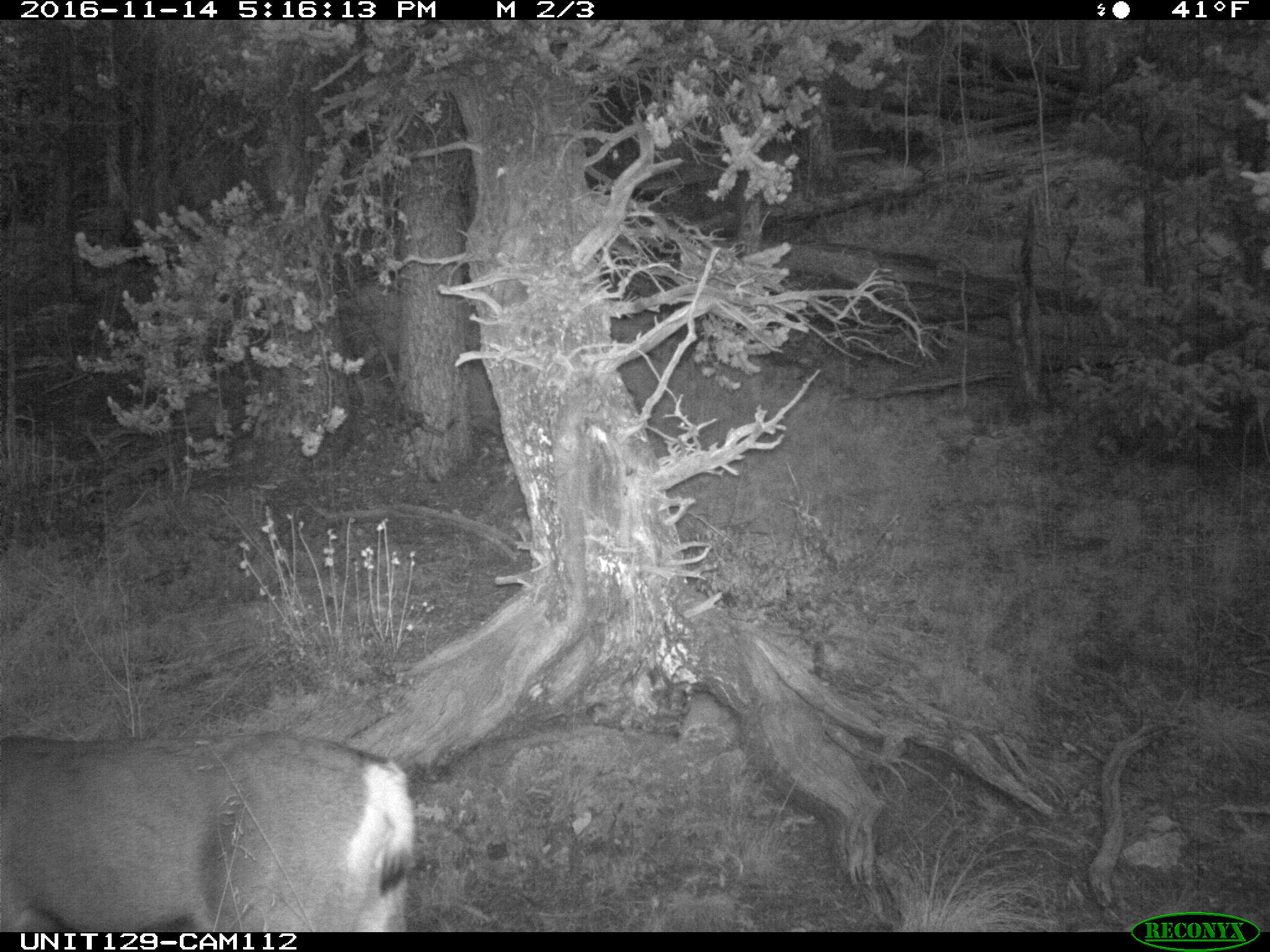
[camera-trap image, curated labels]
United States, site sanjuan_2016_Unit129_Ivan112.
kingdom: Animalia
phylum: Chordata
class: Mammalia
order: Artiodactyla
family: Cervidae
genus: Odocoileus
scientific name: Odocoileus hemionus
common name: mule deer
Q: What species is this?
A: Odocoileus hemionus (mule deer).